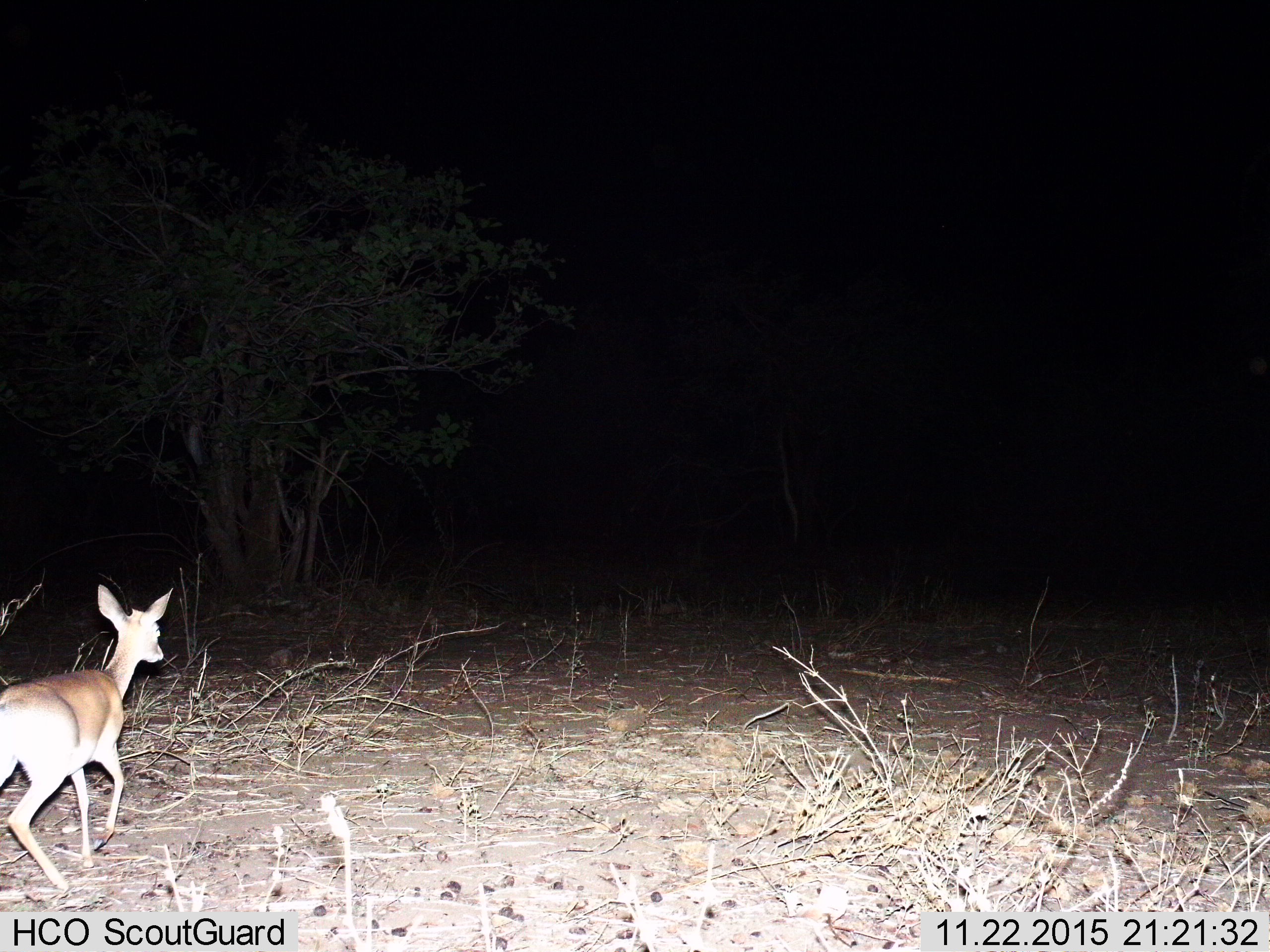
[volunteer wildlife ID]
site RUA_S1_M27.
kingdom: Animalia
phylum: Chordata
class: Mammalia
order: Artiodactyla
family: Bovidae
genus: Madoqua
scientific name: Madoqua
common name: dik-dik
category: dikdik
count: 1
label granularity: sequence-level